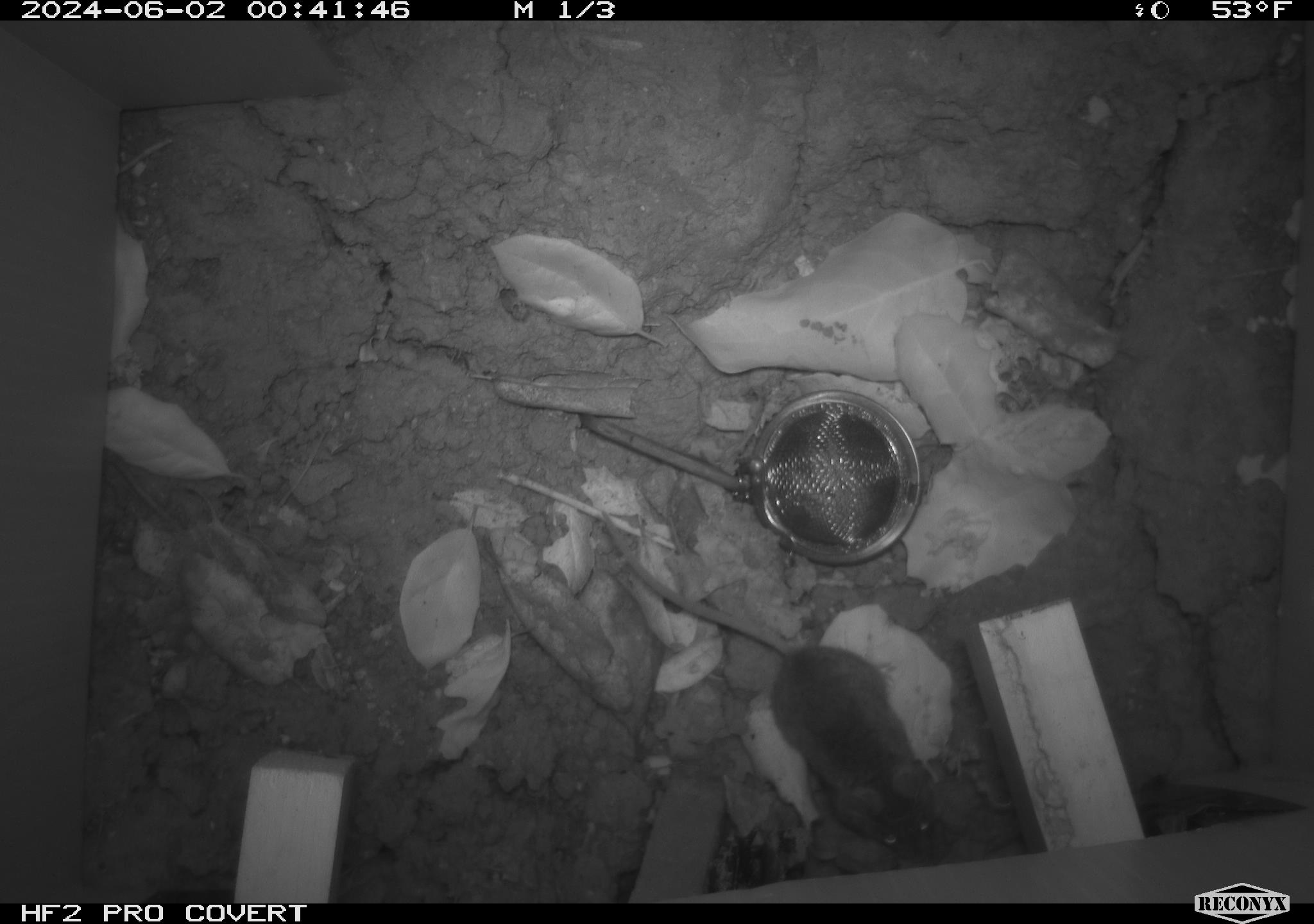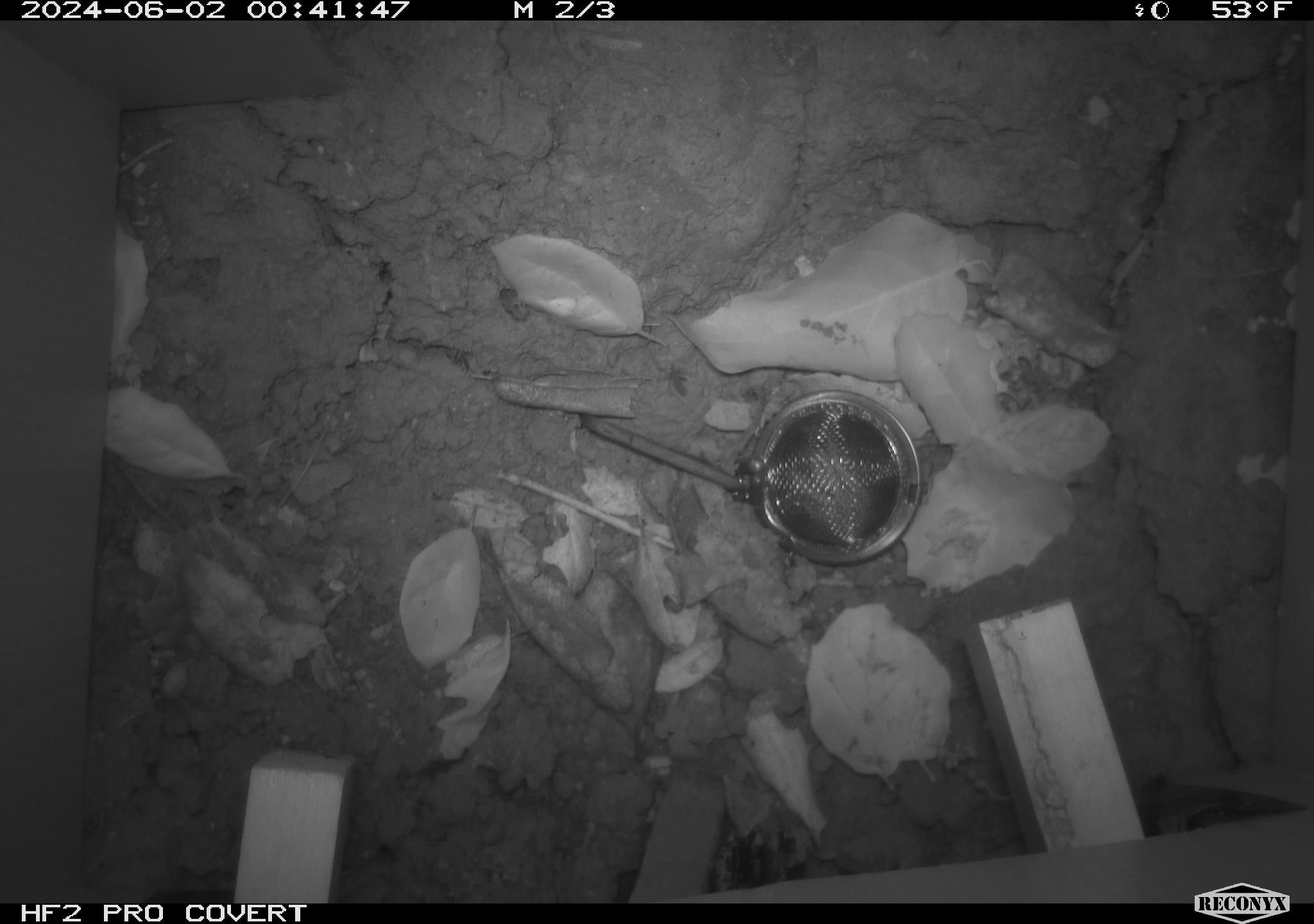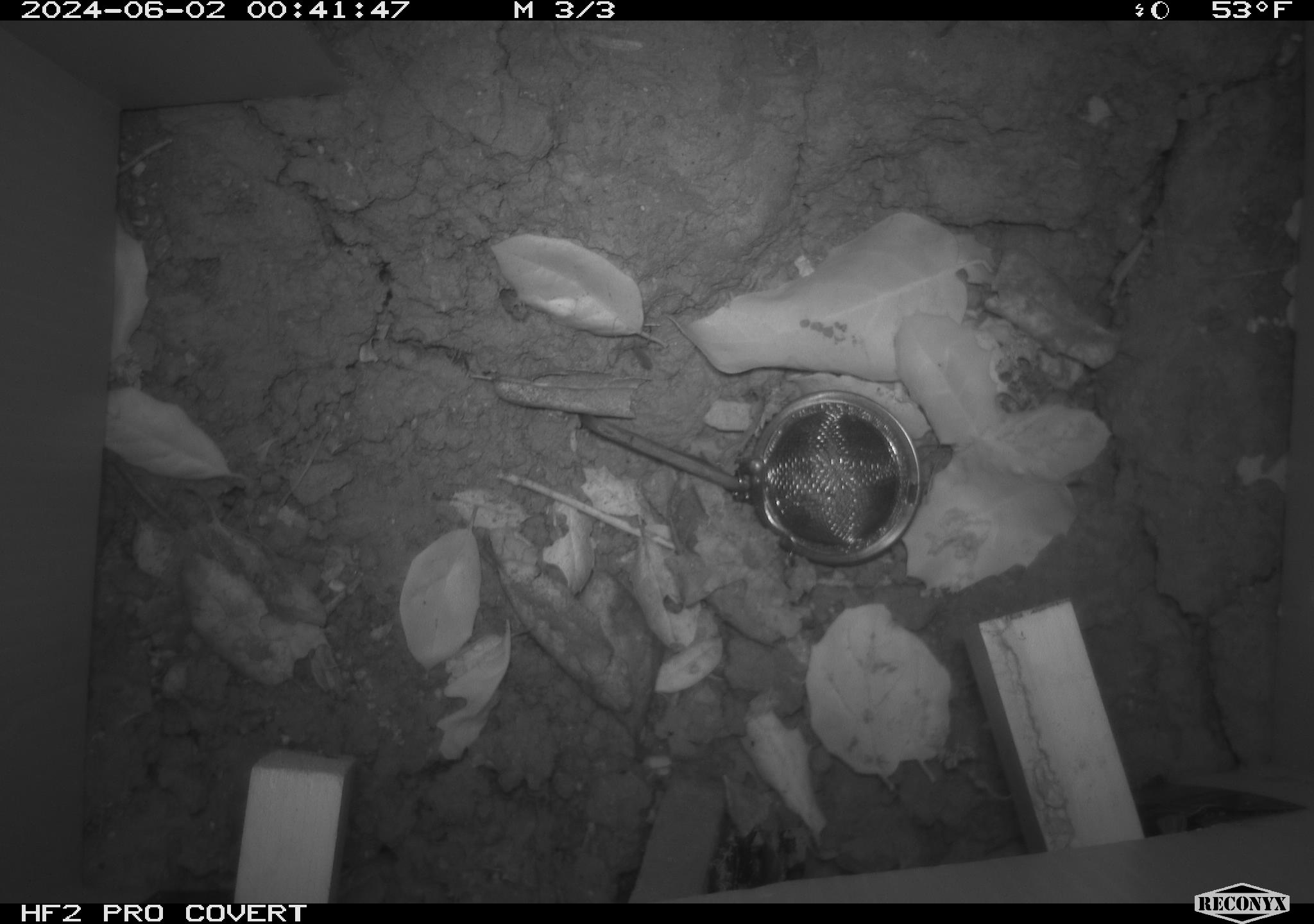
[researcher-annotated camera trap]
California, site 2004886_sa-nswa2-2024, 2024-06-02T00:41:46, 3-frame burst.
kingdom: Animalia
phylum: Chordata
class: Mammalia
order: Rodentia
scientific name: Rodentia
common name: rodent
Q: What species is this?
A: Rodent (Rodentia).